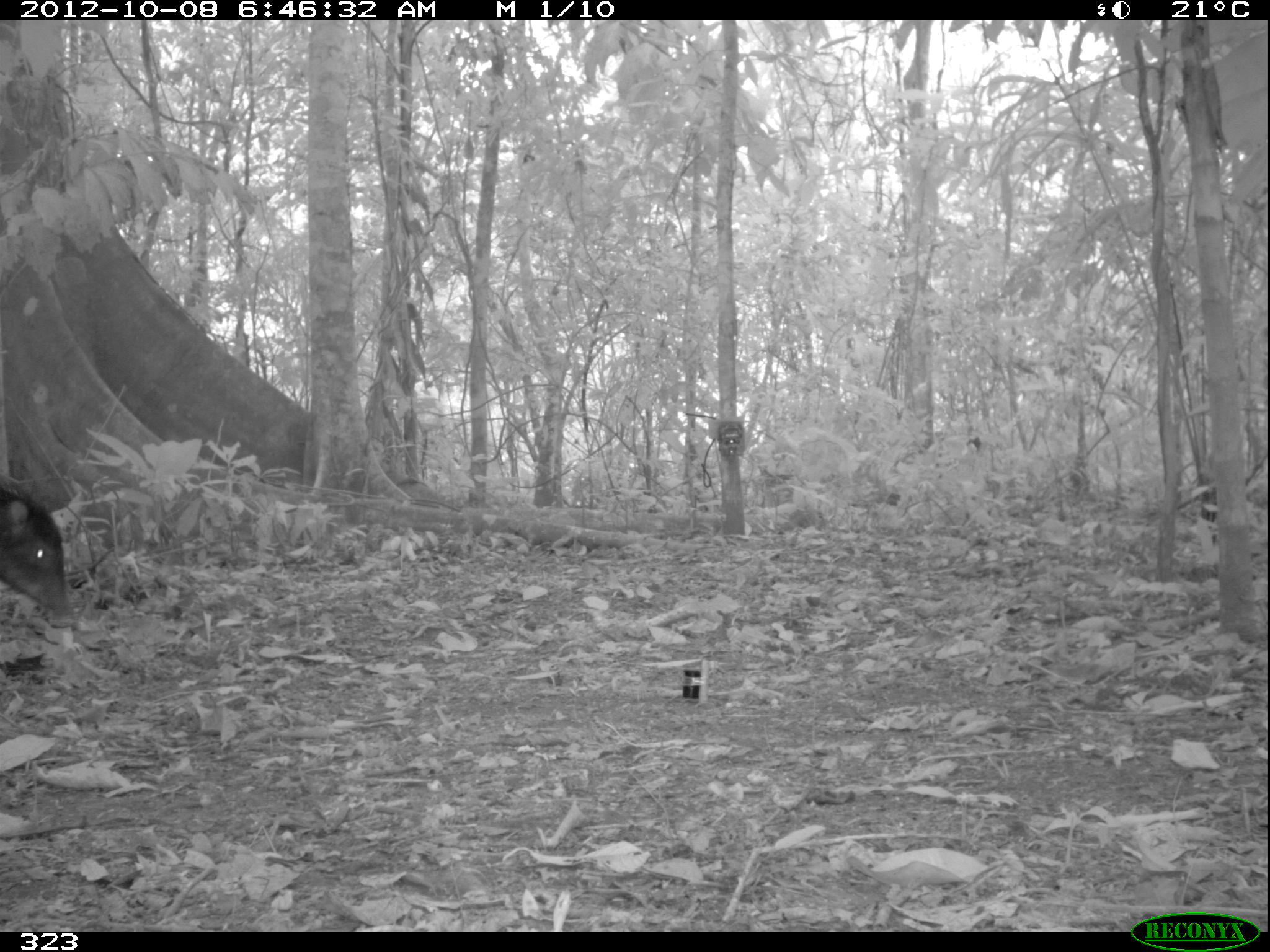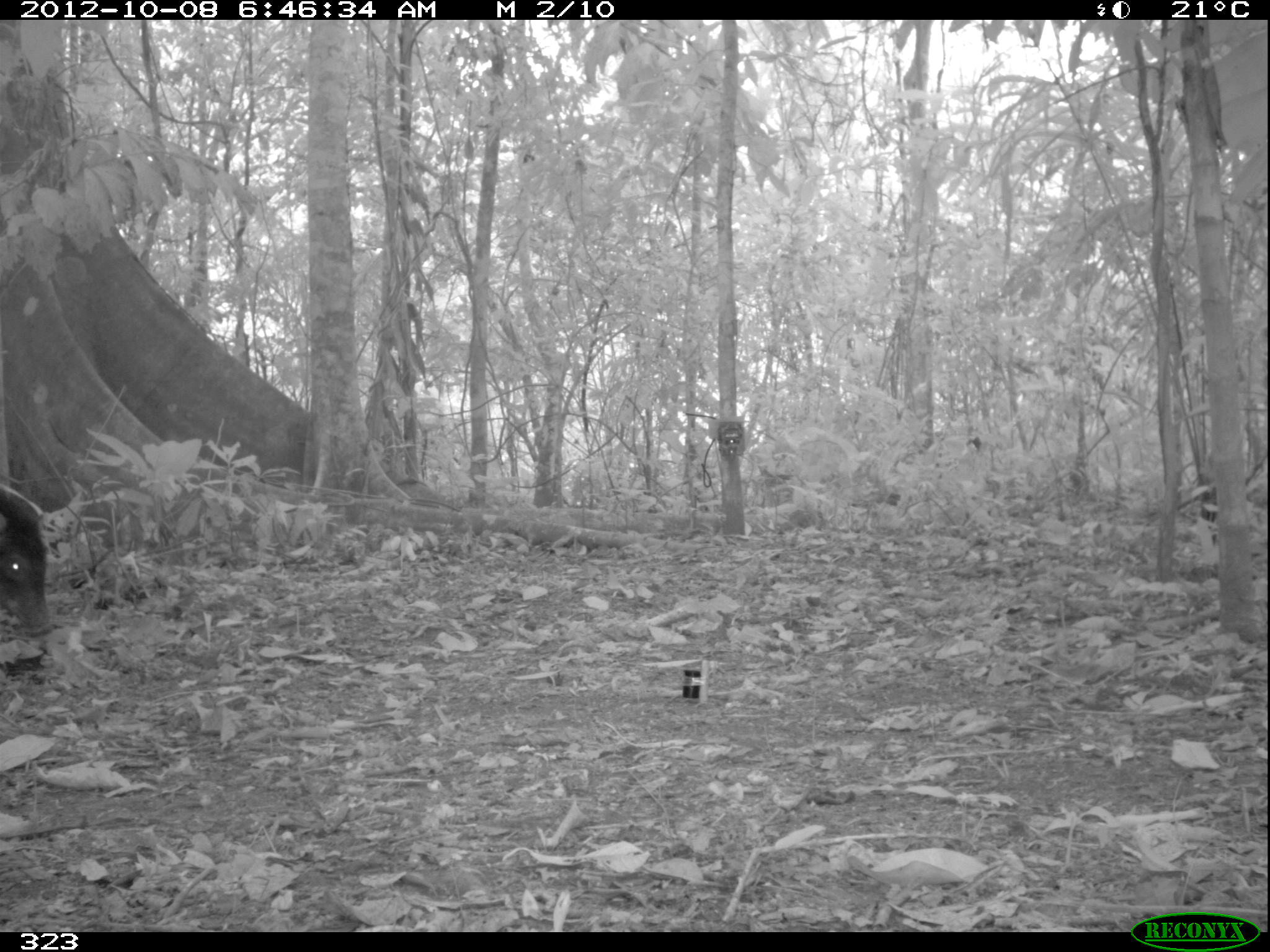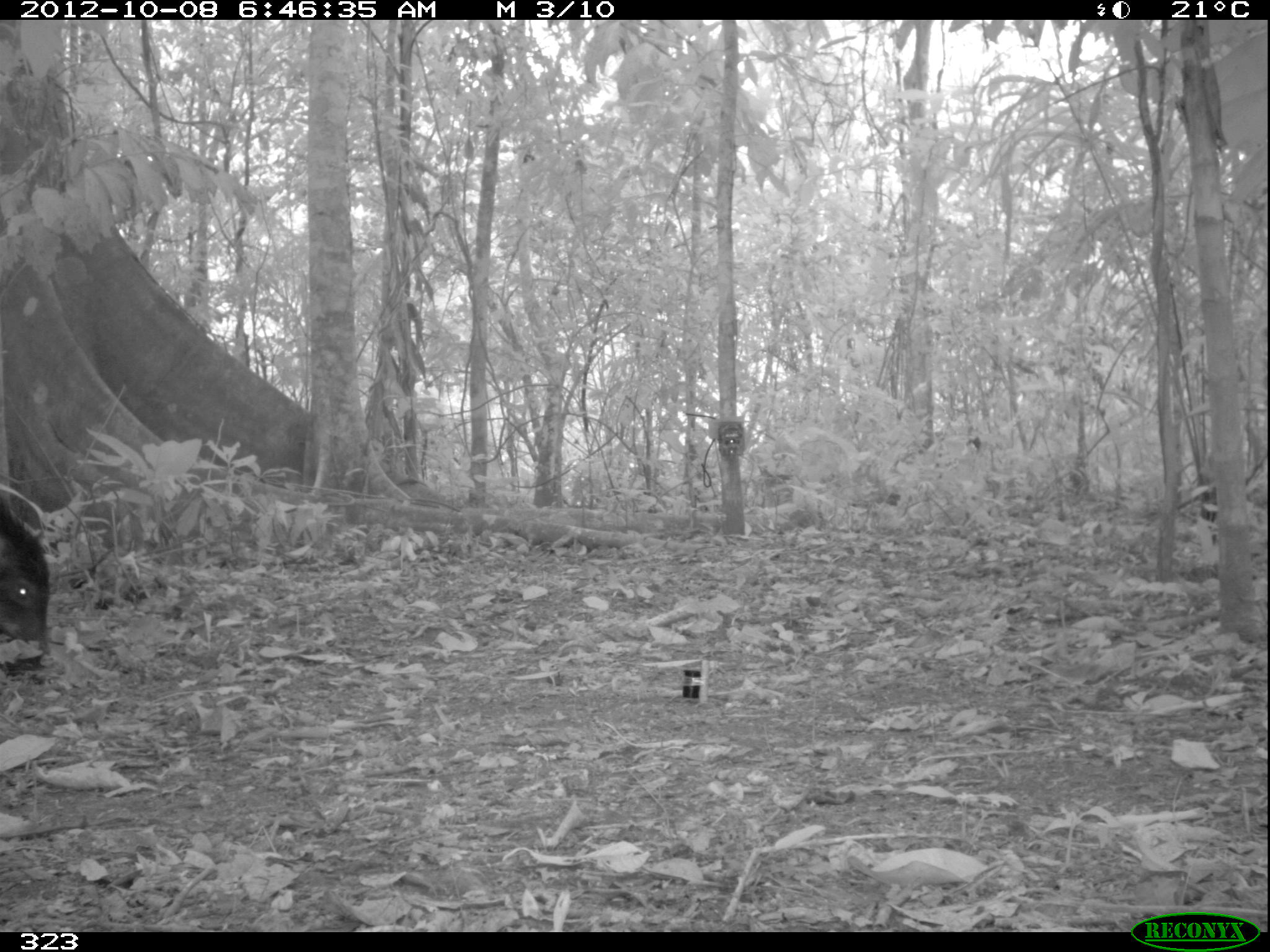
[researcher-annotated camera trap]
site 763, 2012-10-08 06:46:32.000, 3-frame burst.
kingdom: Animalia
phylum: Chordata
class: Mammalia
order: Artiodactyla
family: Tayassuidae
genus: Tayassu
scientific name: Tayassu pecari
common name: white-lipped peccary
Tayassu pecari (white-lipped peccary).